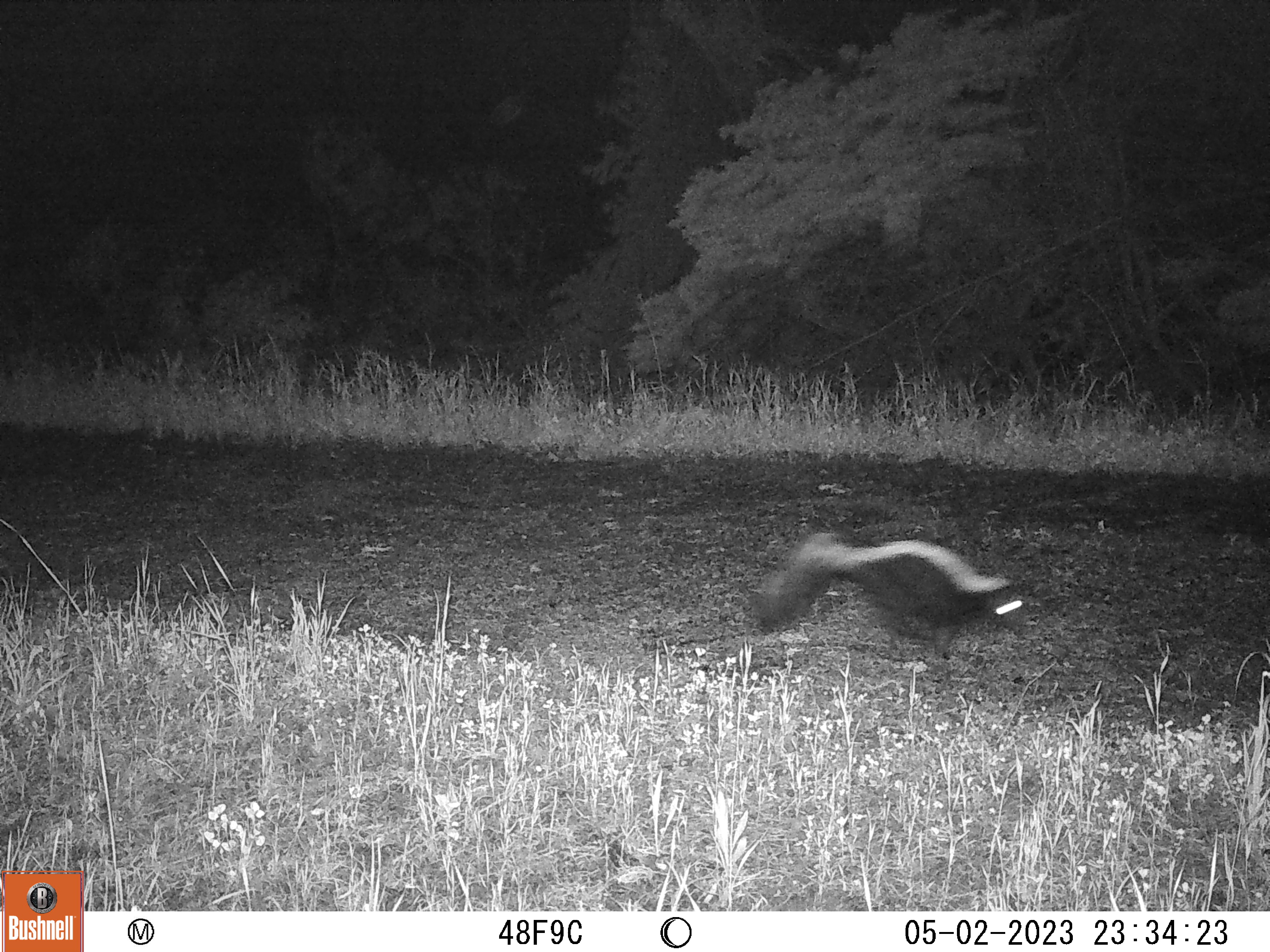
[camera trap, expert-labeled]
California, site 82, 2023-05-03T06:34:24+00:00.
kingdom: Animalia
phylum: Chordata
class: Mammalia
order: Carnivora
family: Mephitidae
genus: Mephitis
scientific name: Mephitis mephitis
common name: striped skunk